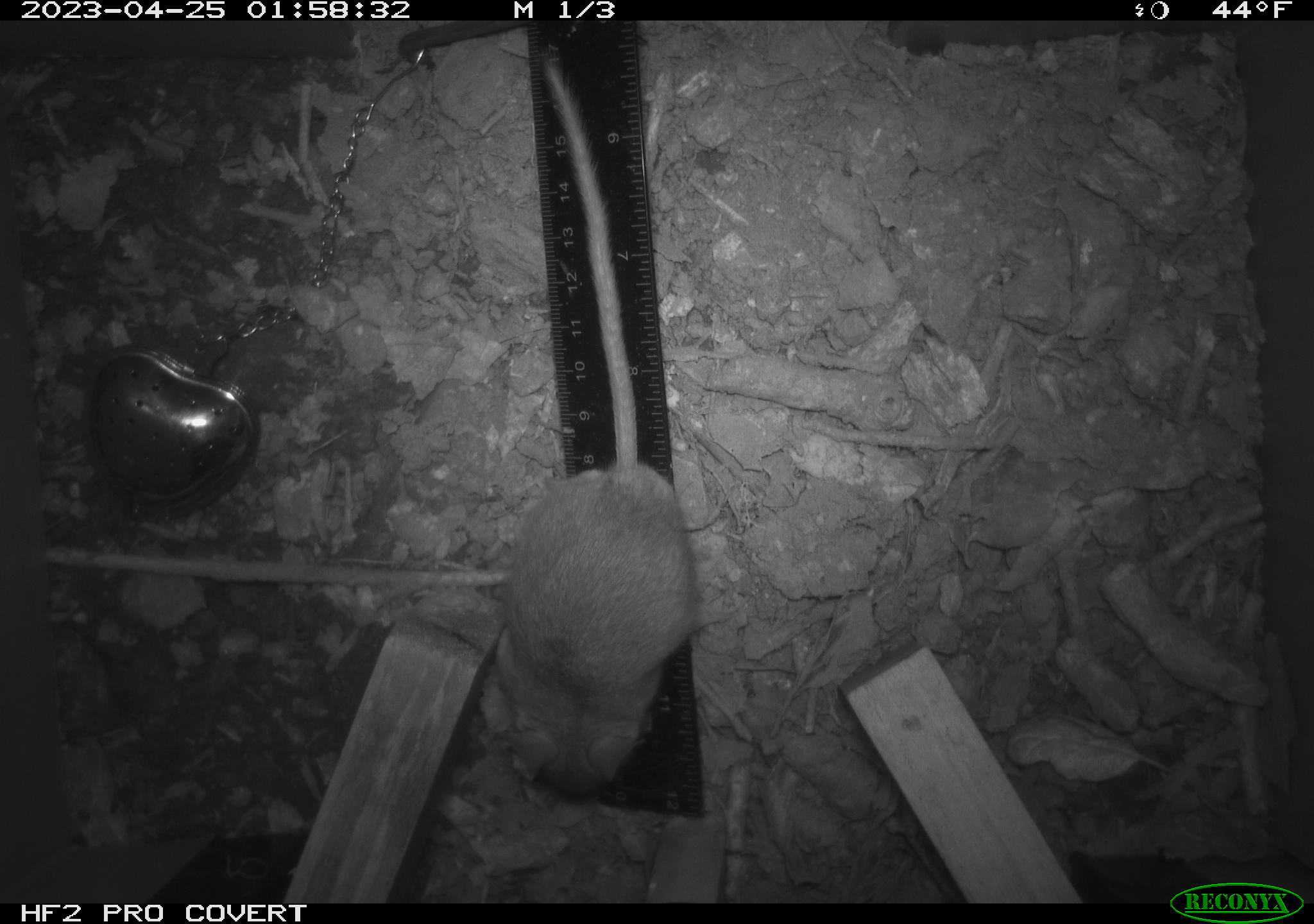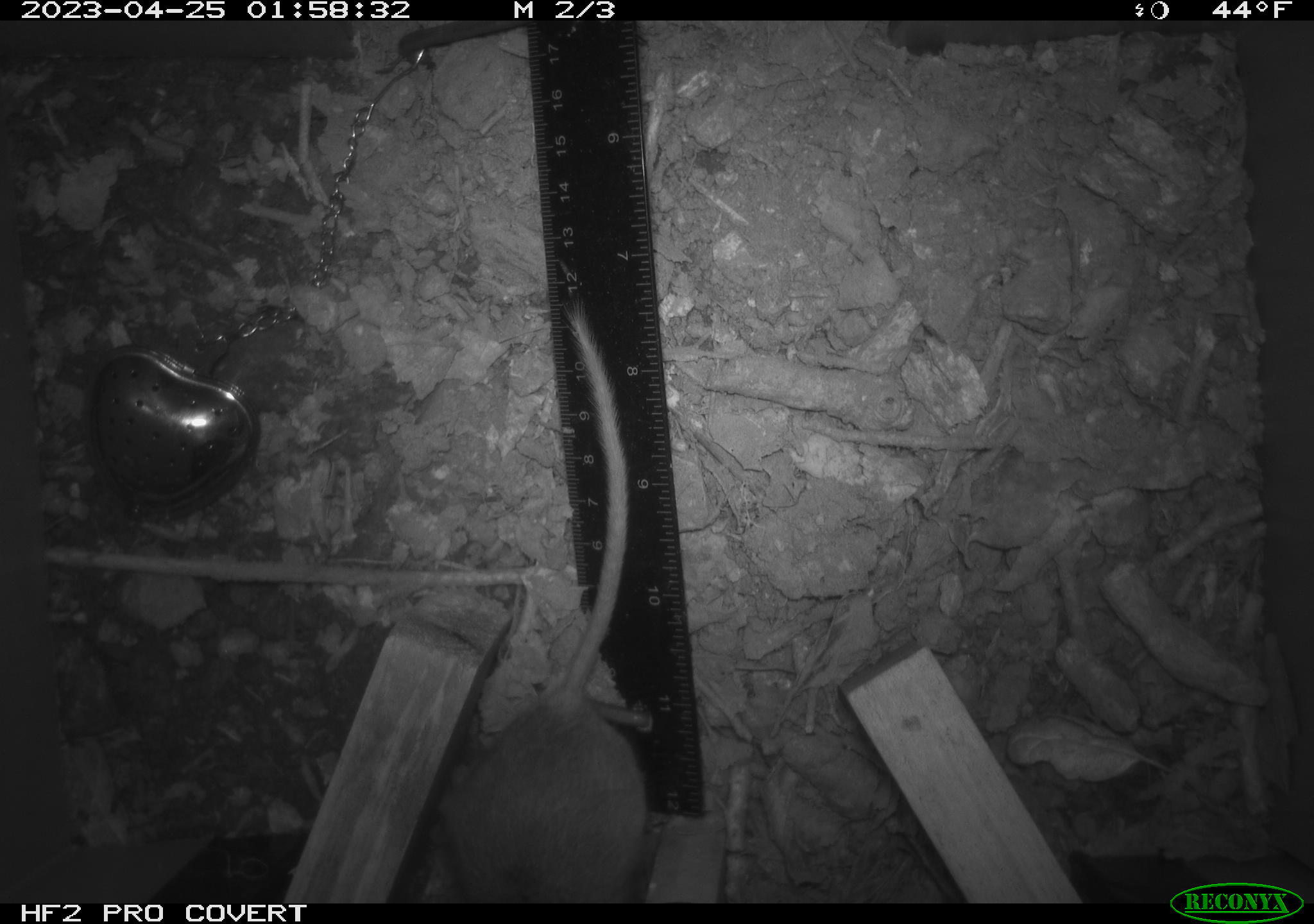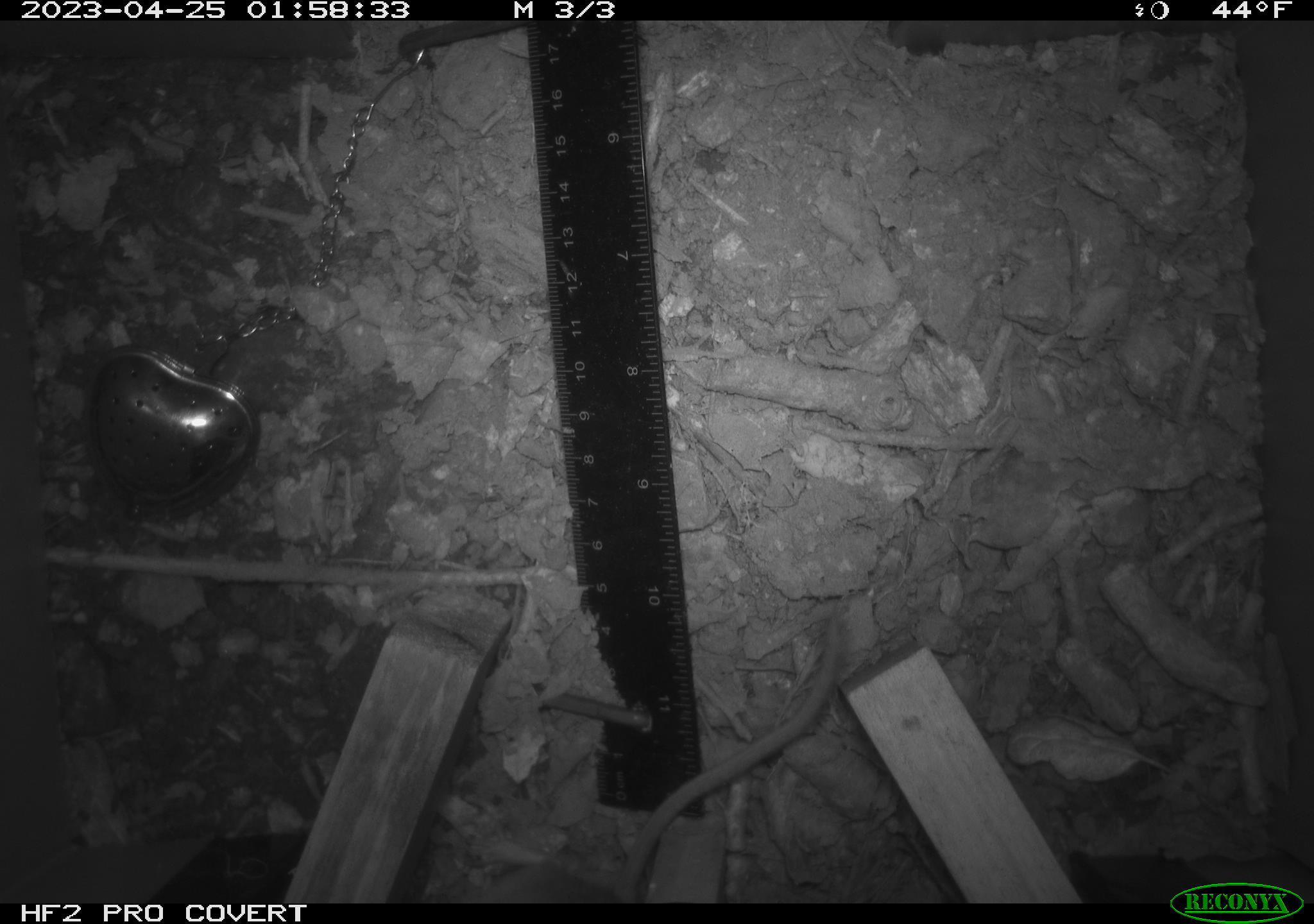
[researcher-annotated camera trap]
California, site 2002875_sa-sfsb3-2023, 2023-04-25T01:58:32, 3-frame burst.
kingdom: Animalia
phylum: Chordata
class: Mammalia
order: Rodentia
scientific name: Rodentia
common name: mouse species